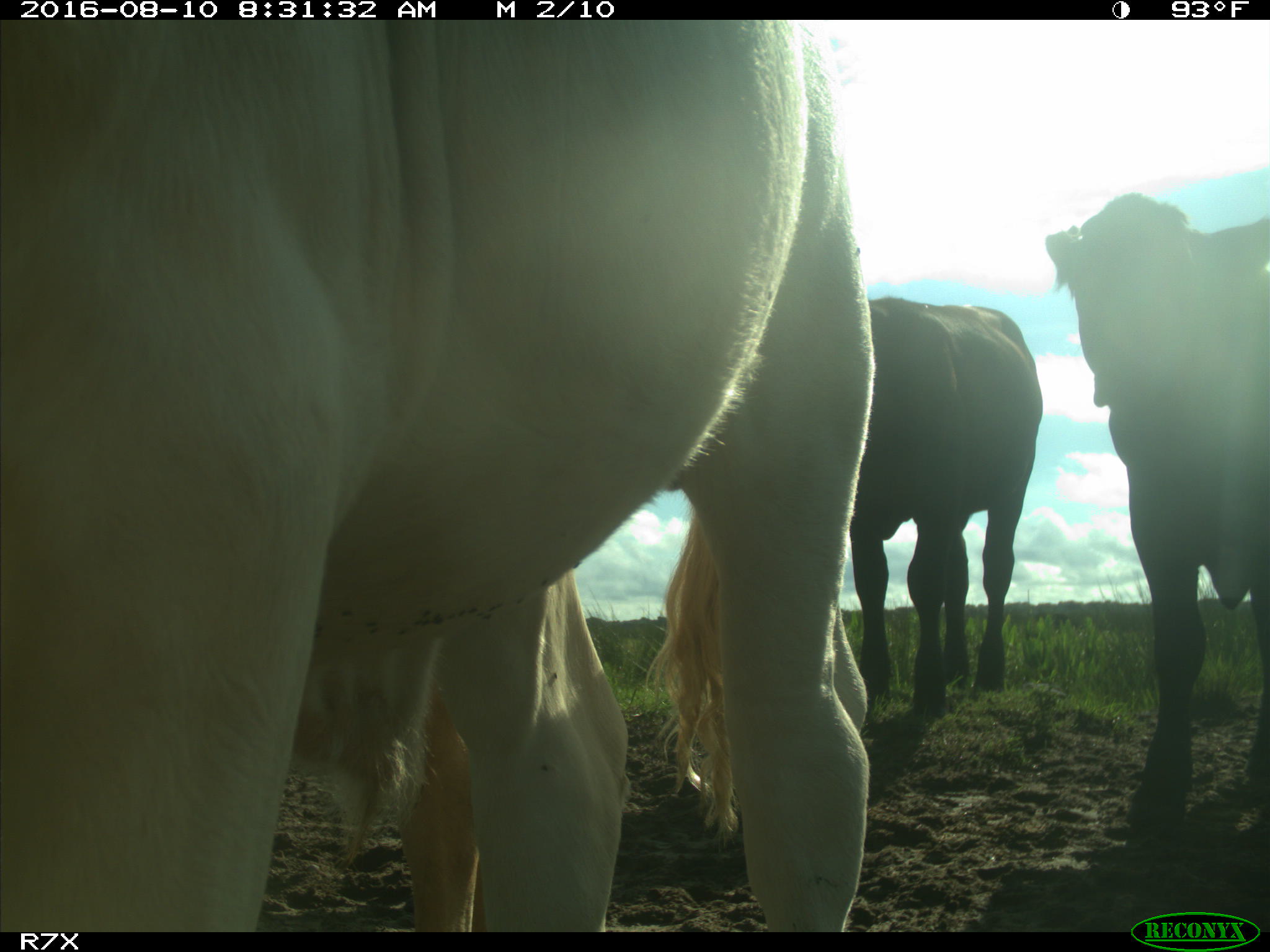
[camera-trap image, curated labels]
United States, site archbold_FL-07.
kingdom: Animalia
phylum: Chordata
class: Mammalia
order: Artiodactyla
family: Bovidae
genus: Bos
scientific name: Bos taurus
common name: domestic cow